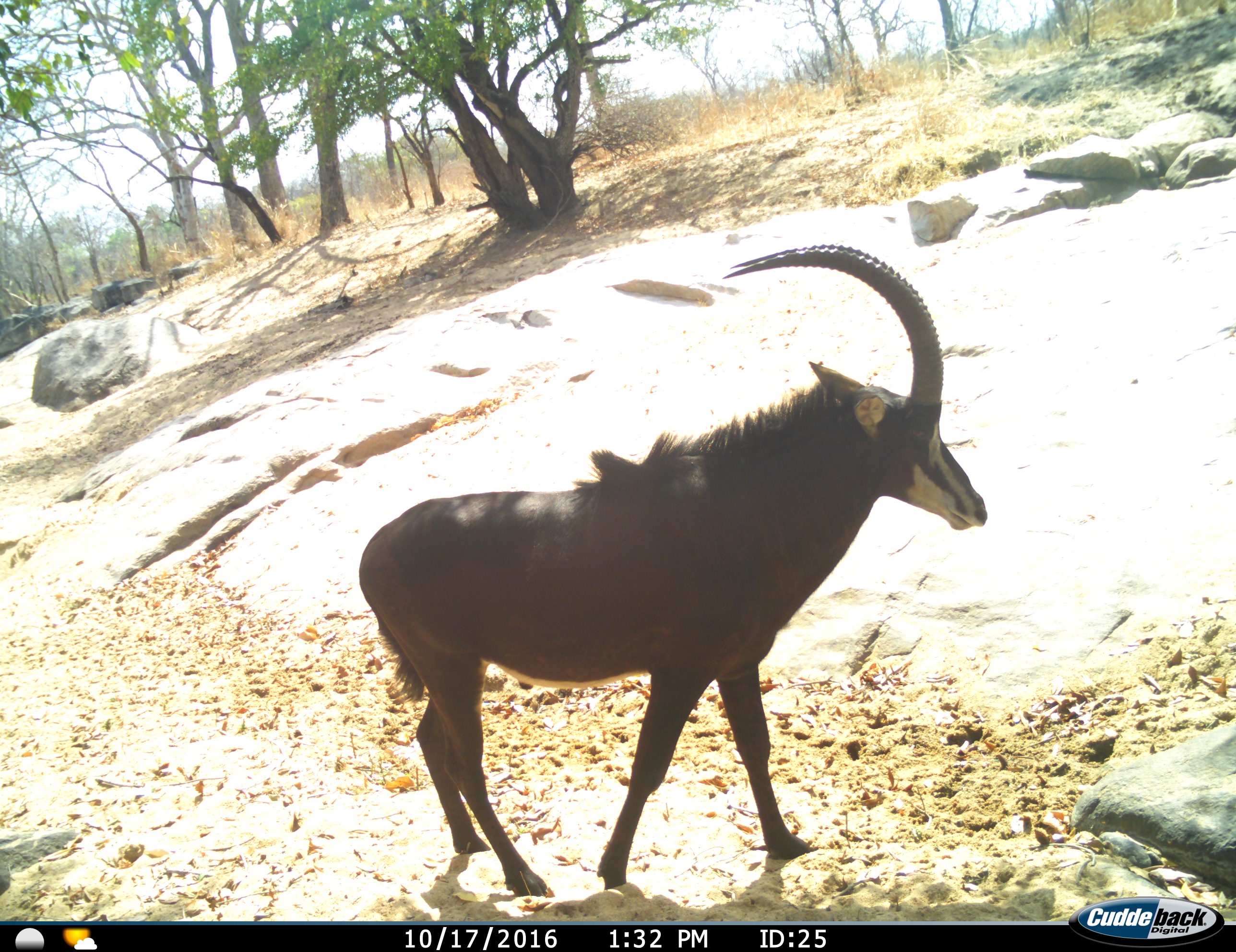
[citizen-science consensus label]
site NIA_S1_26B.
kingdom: Animalia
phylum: Chordata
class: Mammalia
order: Artiodactyla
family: Bovidae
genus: Hippotragus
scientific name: Hippotragus niger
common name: sable antelope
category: sable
Sable (sable antelope) (Hippotragus niger), count 1. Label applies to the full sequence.